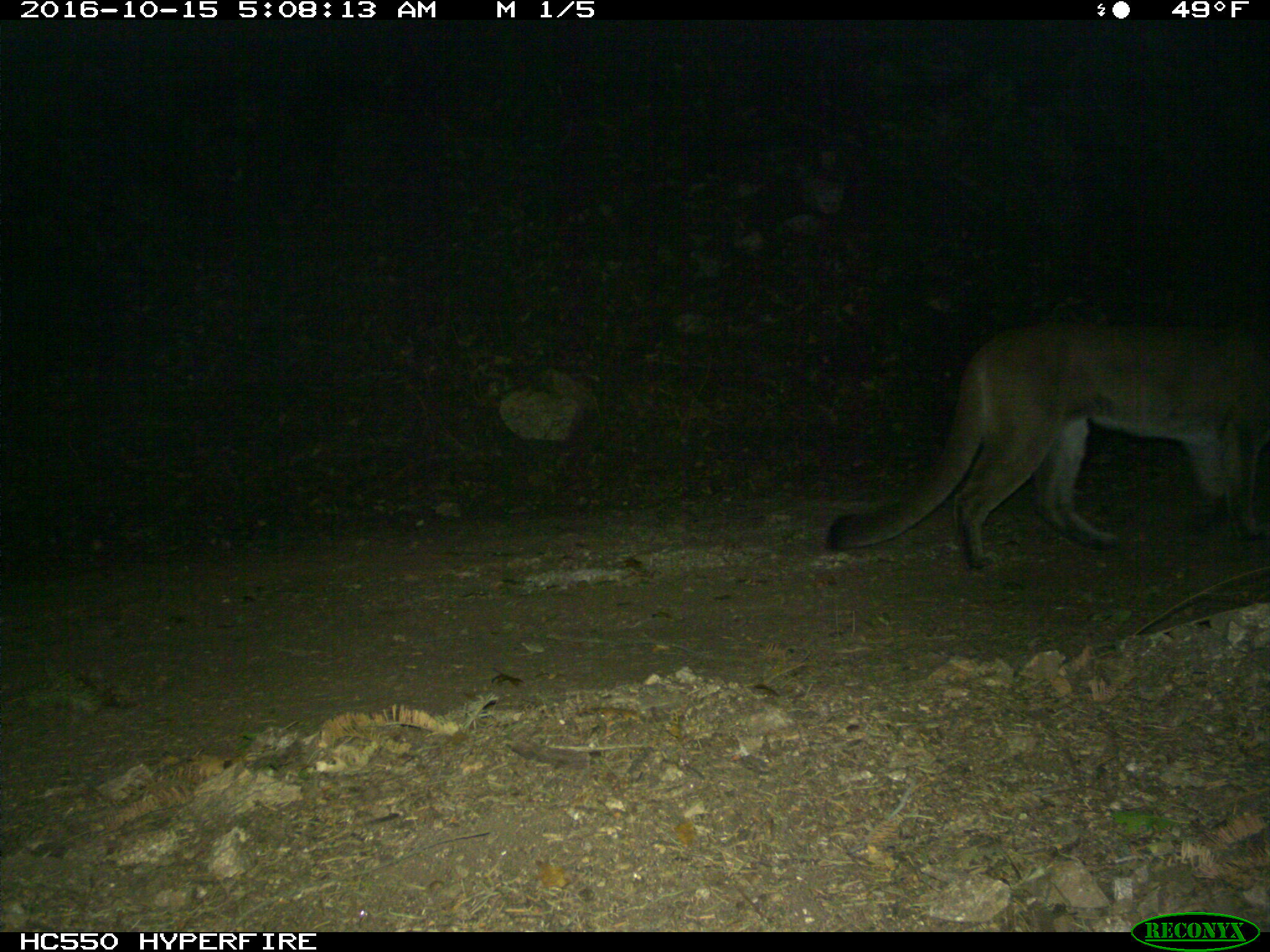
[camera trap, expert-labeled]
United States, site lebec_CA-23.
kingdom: Animalia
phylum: Chordata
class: Mammalia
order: Carnivora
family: Felidae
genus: Puma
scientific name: Puma concolor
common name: mountain lion